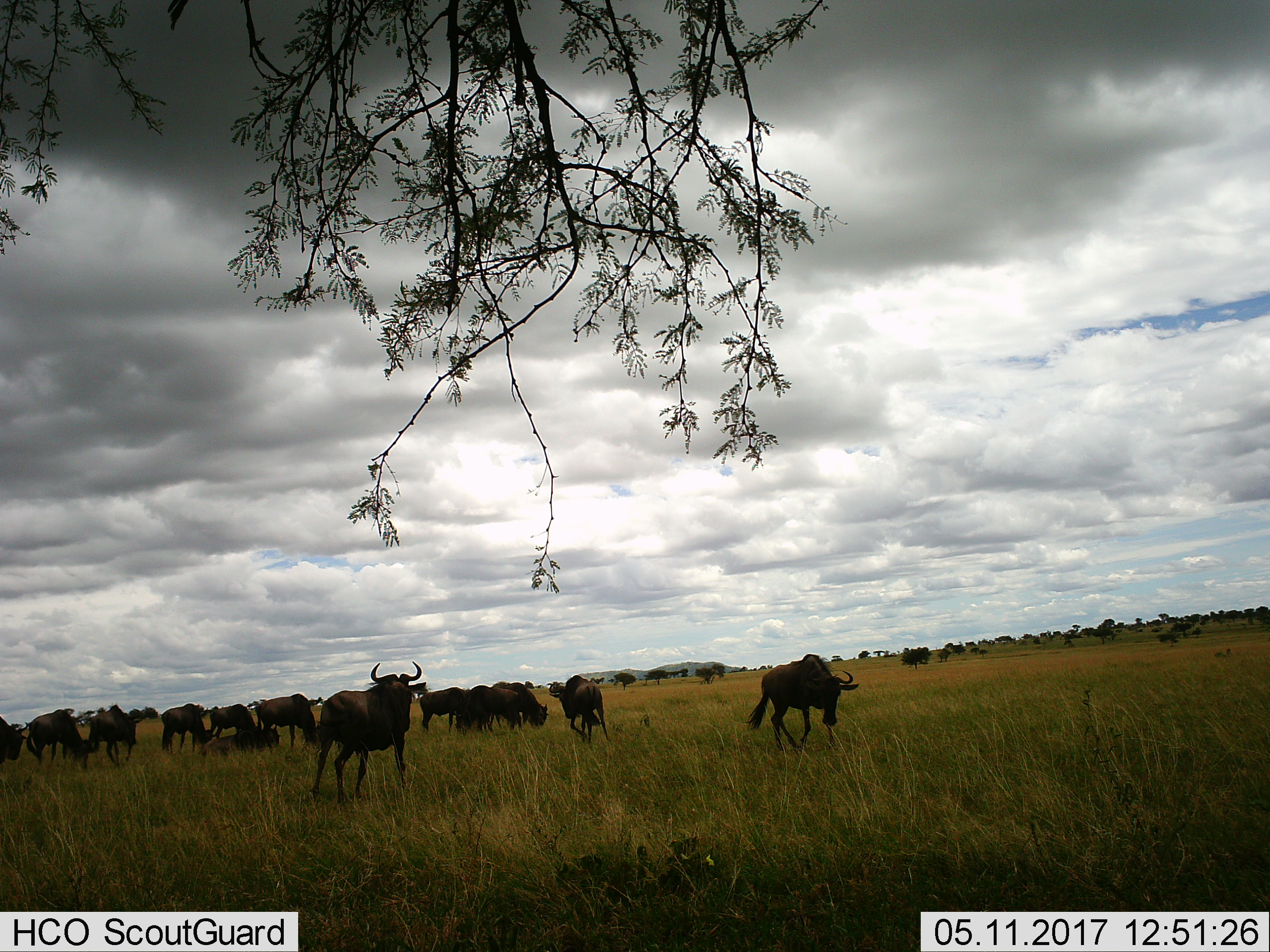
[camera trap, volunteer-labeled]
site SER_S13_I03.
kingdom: Animalia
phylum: Chordata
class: Mammalia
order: Artiodactyla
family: Bovidae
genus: Connochaetes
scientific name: Connochaetes taurinus taurinus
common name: blue wildebeest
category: wildebeestblue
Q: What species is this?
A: Wildebeestblue (blue wildebeest) (Connochaetes taurinus taurinus).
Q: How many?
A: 11-50.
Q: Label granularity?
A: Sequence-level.